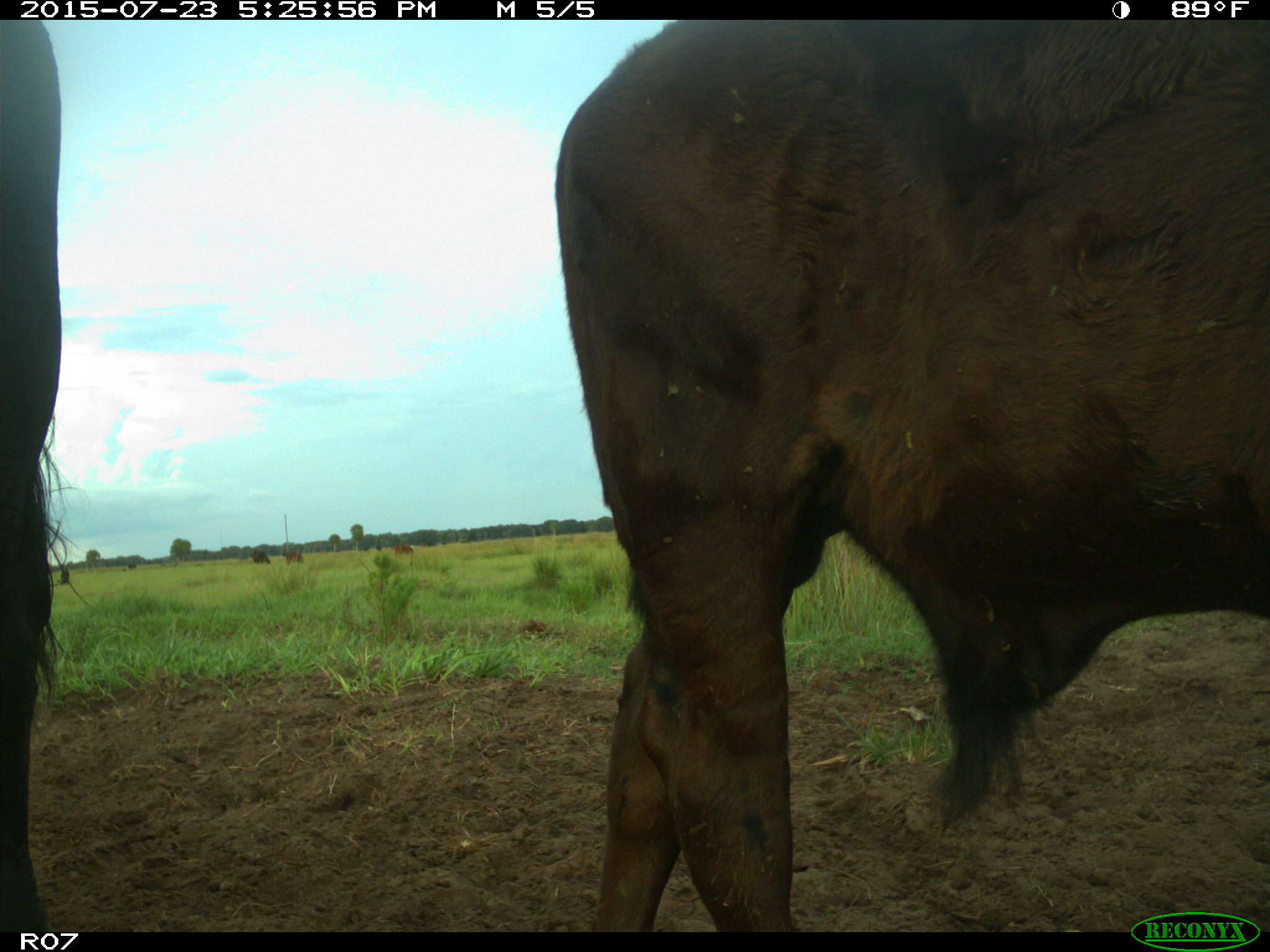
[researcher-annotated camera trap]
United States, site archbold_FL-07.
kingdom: Animalia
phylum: Chordata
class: Mammalia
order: Artiodactyla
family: Bovidae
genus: Bos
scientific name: Bos taurus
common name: domestic cow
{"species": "Bos taurus (domestic cow)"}